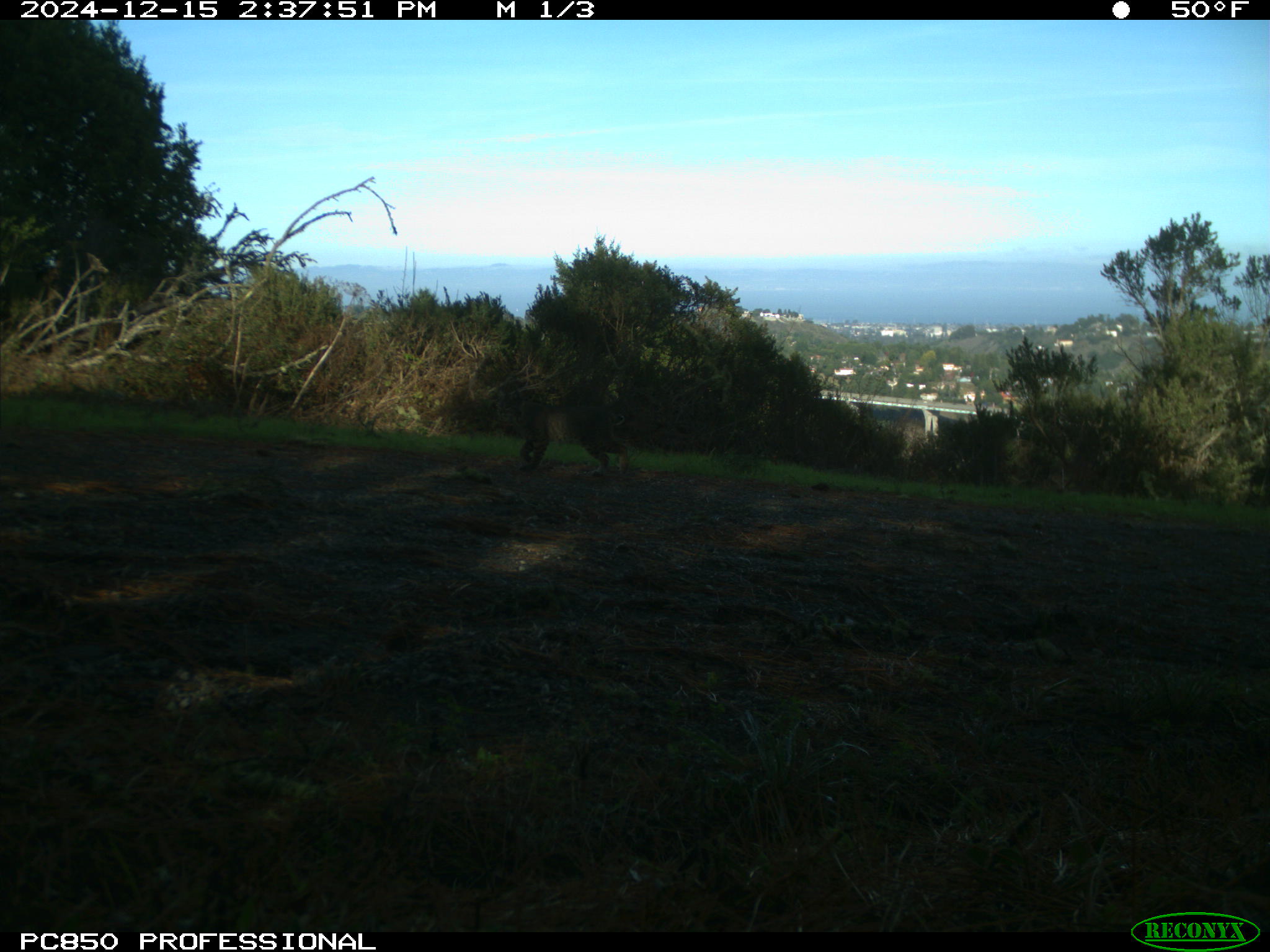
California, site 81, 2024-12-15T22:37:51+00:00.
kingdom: Animalia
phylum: Chordata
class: Mammalia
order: Carnivora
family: Felidae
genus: Lynx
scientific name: Lynx rufus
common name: bobcat